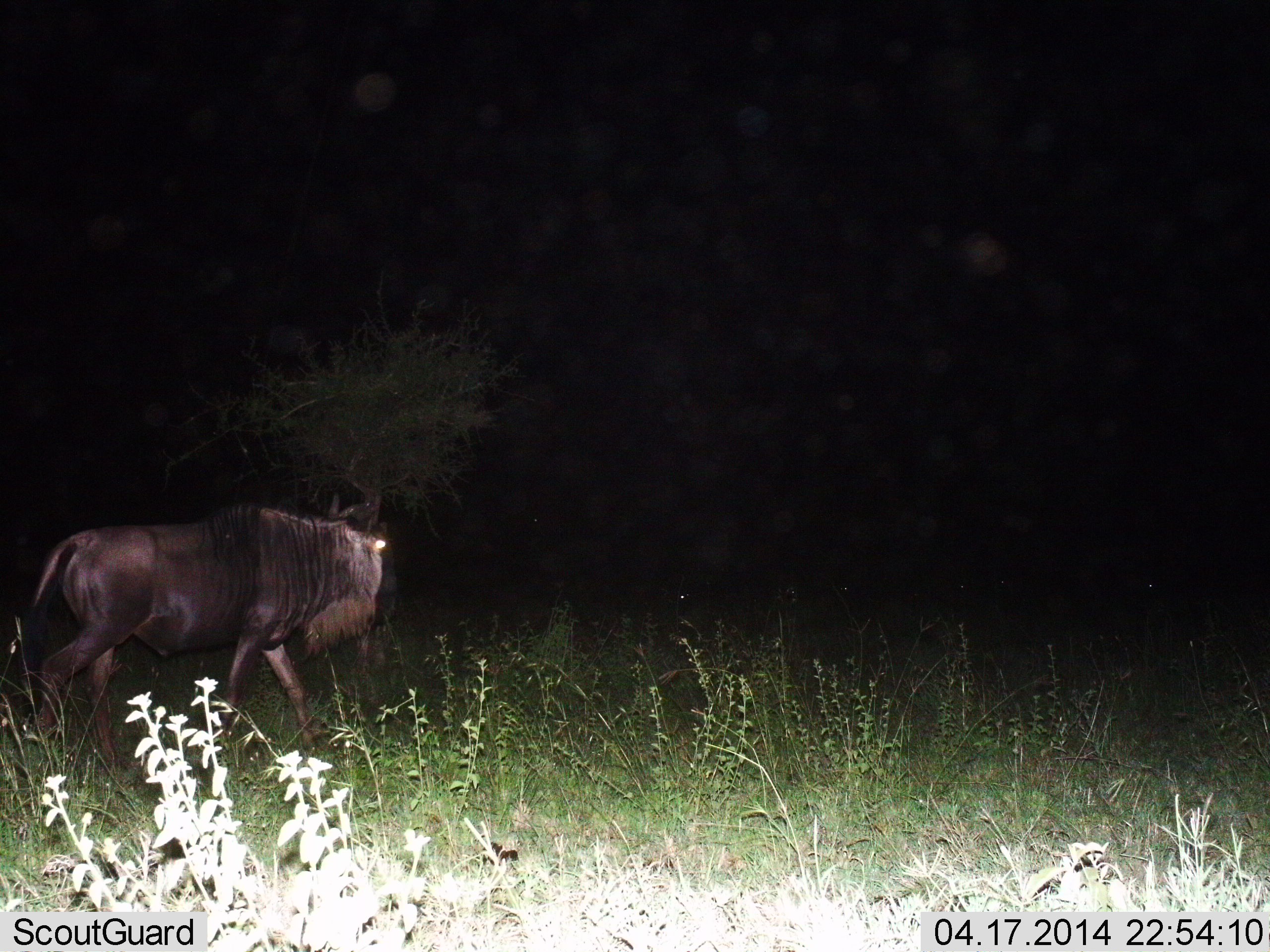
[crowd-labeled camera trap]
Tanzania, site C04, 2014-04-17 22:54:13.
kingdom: Animalia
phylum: Chordata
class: Mammalia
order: Artiodactyla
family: Bovidae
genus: Connochaetes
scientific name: Connochaetes taurinus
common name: blue wildebeest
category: wildebeest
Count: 1.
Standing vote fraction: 10%.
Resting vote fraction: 0%.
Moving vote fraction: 90%.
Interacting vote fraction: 0%.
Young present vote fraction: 0%.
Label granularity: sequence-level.